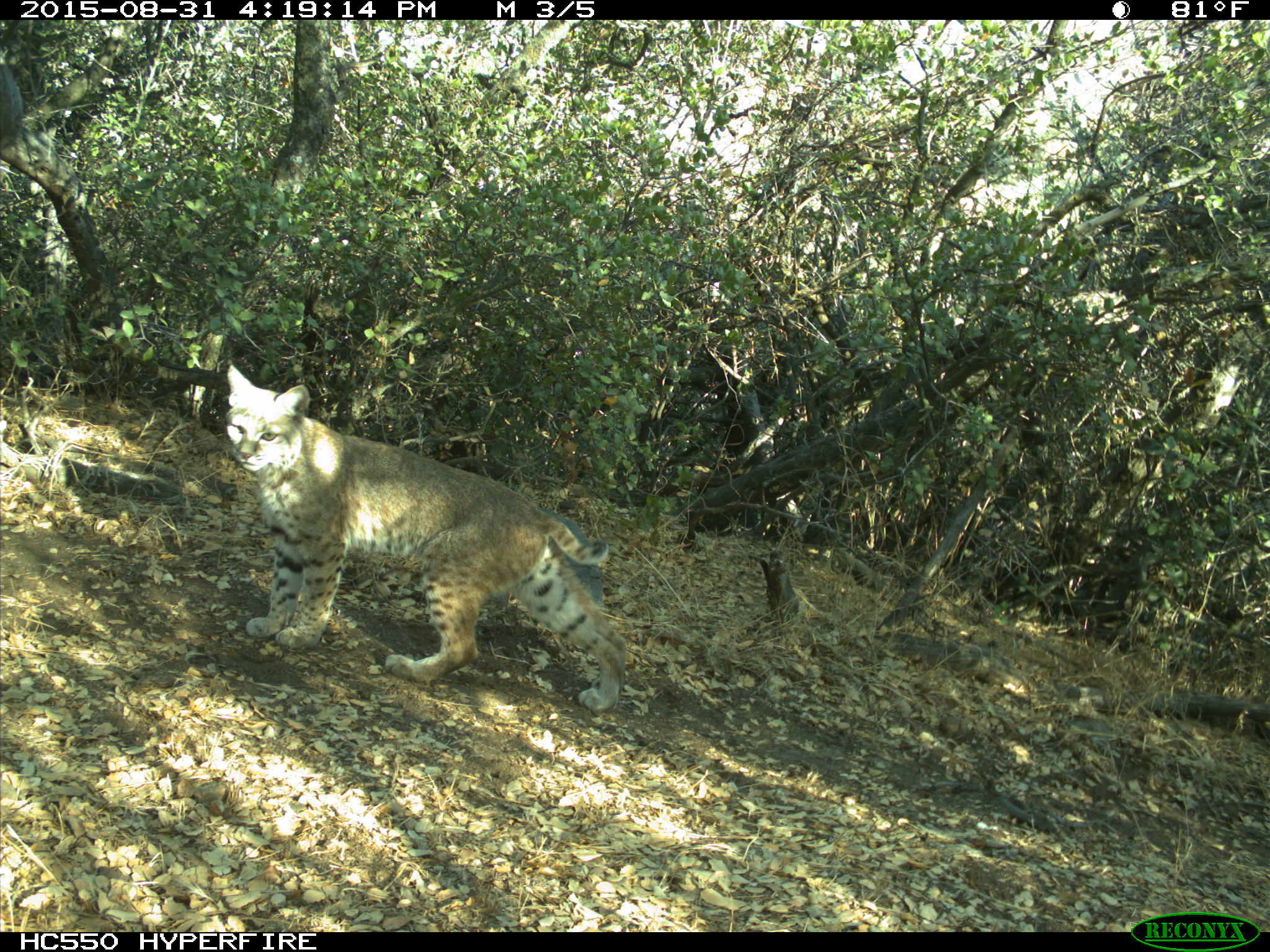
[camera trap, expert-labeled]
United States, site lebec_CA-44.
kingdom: Animalia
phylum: Chordata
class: Mammalia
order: Carnivora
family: Felidae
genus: Lynx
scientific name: Lynx rufus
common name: bobcat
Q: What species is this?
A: Lynx rufus (bobcat).